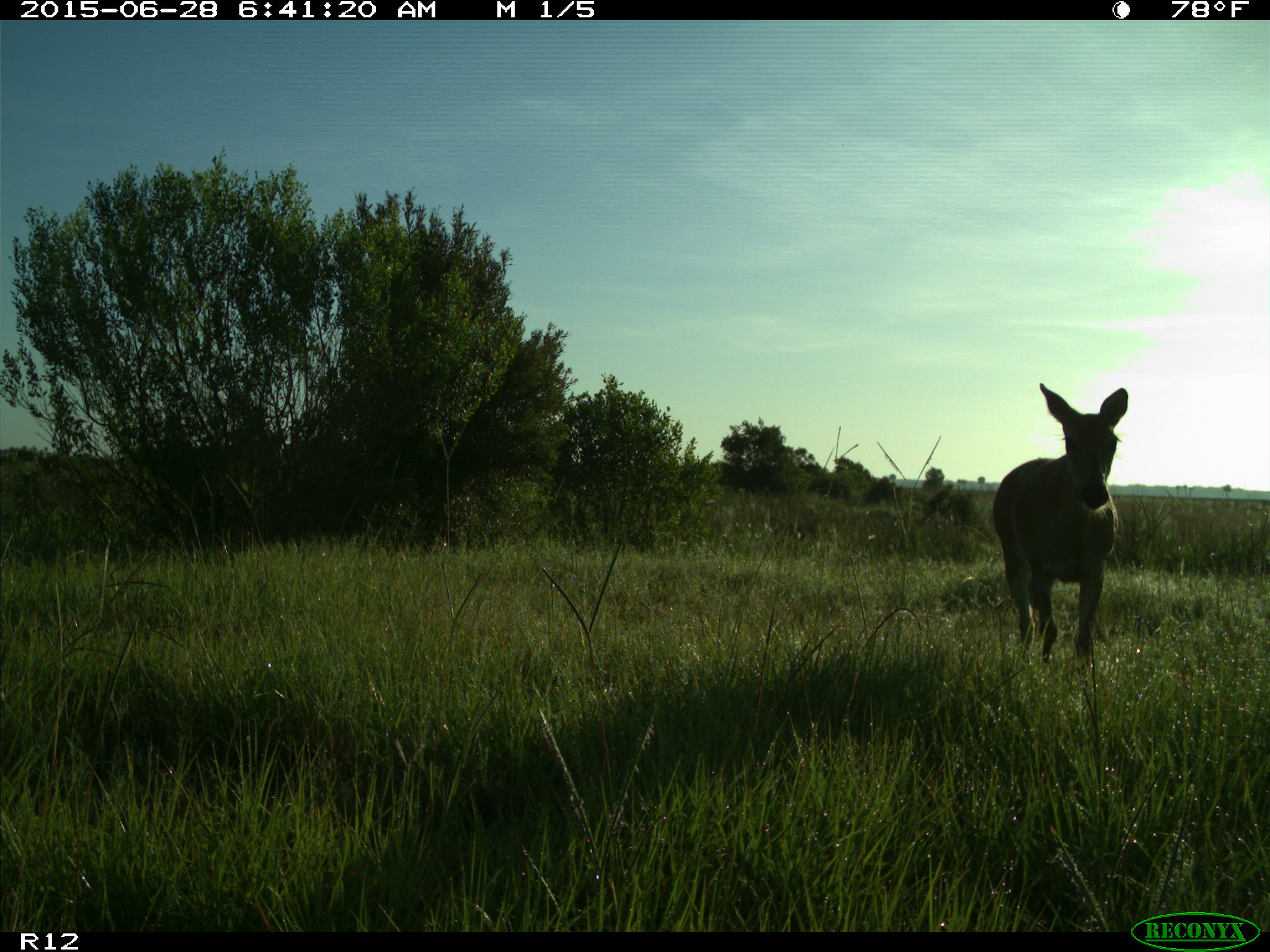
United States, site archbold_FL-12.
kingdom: Animalia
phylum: Chordata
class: Mammalia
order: Artiodactyla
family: Cervidae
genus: Odocoileus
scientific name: Odocoileus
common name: deer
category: unidentified deer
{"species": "unidentified deer (deer) (Odocoileus)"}